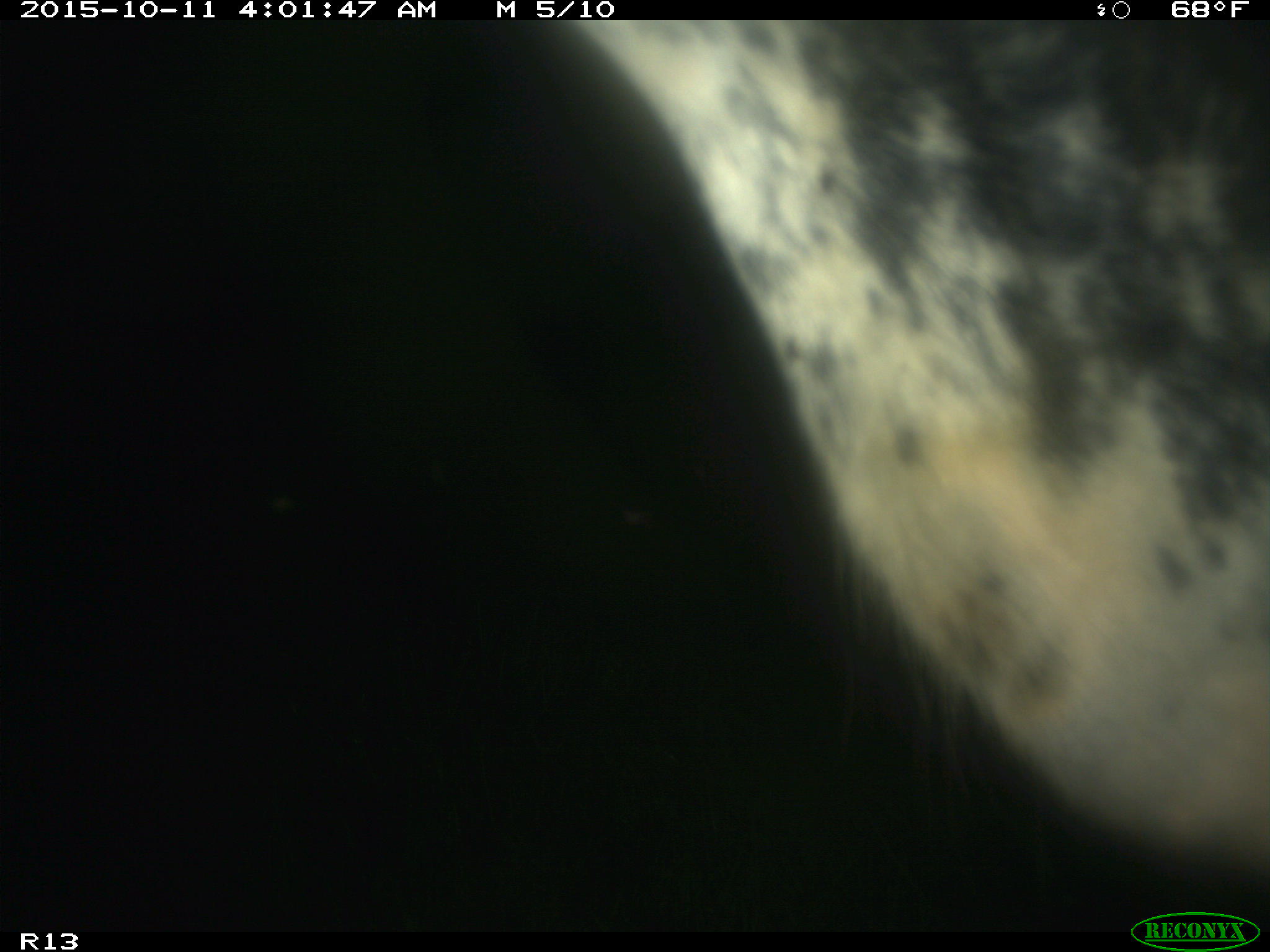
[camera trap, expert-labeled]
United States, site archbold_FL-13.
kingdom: Animalia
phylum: Chordata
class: Mammalia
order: Artiodactyla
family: Bovidae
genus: Bos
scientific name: Bos taurus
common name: domestic cow